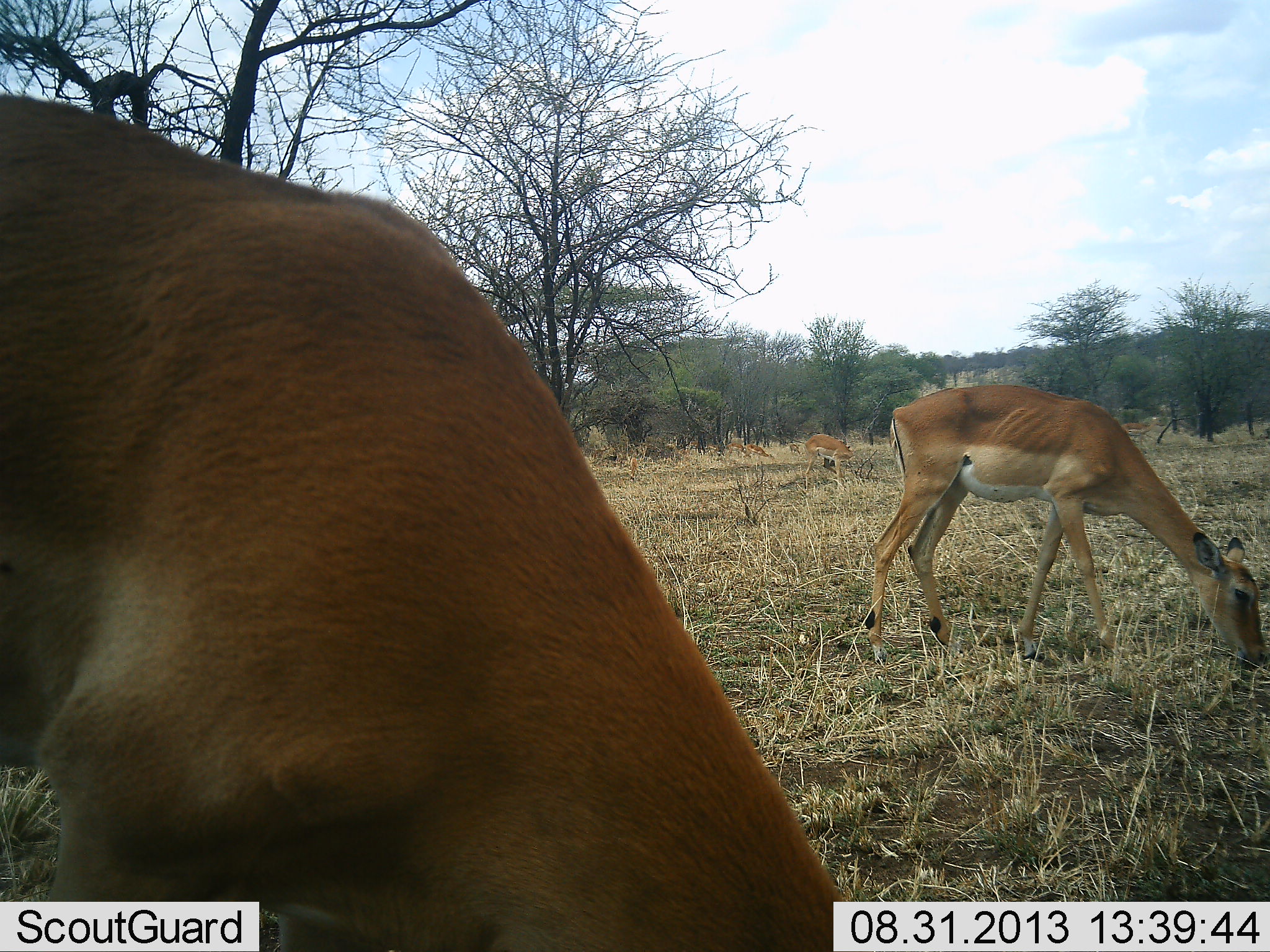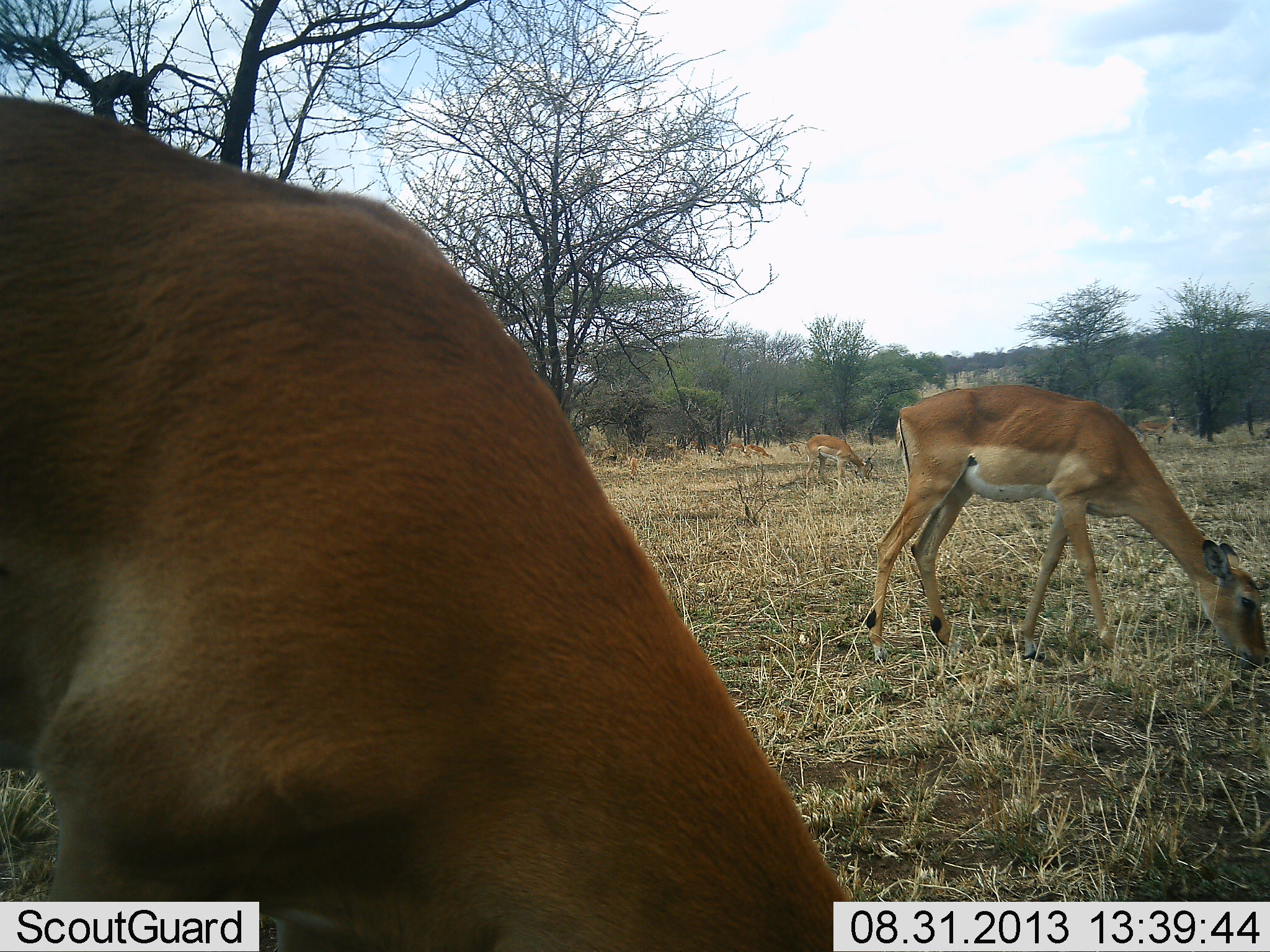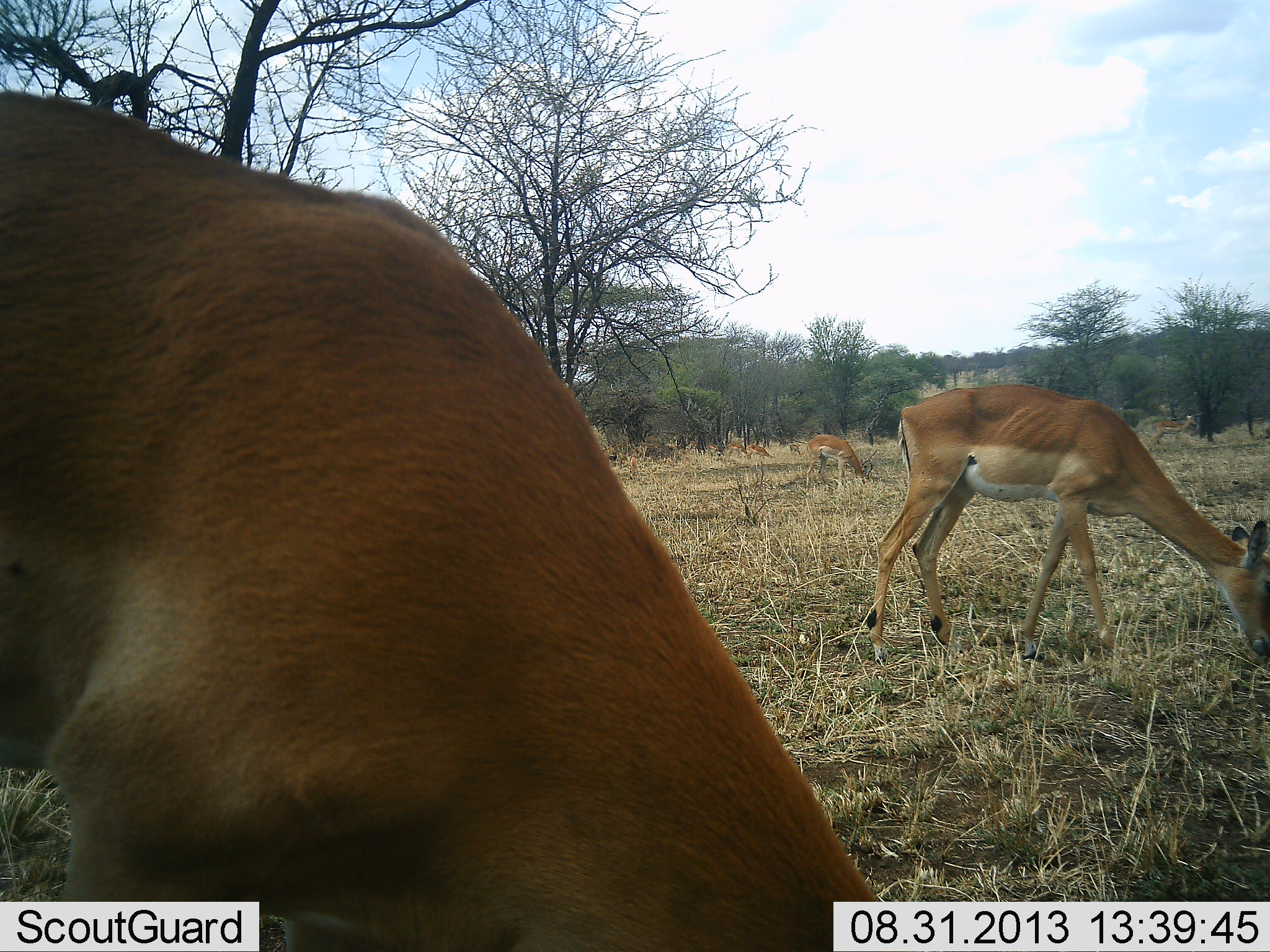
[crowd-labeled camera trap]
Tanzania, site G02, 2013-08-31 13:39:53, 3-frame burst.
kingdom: Animalia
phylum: Chordata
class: Mammalia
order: Artiodactyla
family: Bovidae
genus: Aepyceros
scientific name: Aepyceros melampus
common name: impala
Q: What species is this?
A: Impala (Aepyceros melampus).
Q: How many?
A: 6.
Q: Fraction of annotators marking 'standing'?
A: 23%.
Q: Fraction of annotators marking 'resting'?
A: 0%.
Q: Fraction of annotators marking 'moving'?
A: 23%.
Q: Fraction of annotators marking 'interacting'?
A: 0%.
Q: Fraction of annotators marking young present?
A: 0%.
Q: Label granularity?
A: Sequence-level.